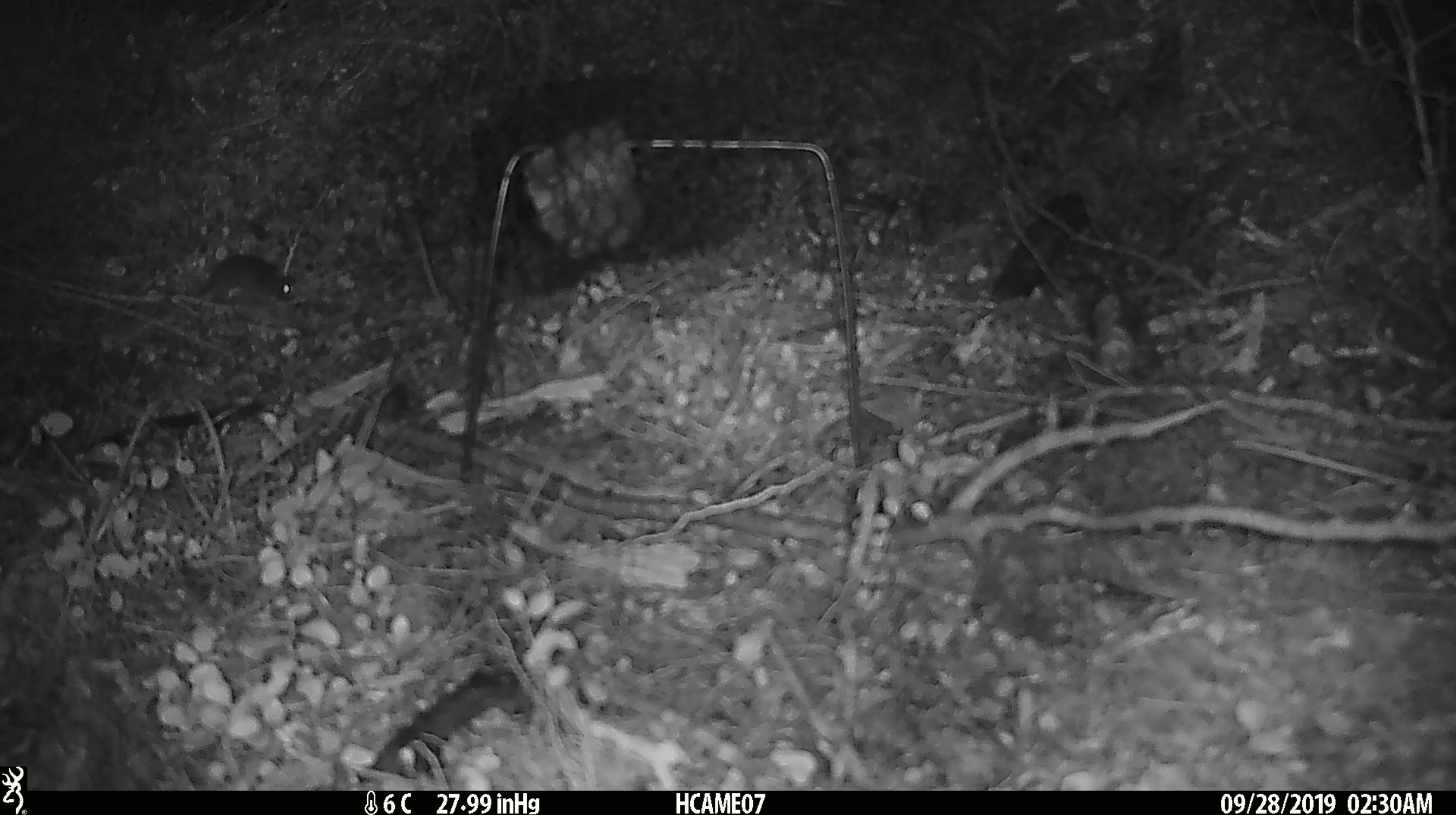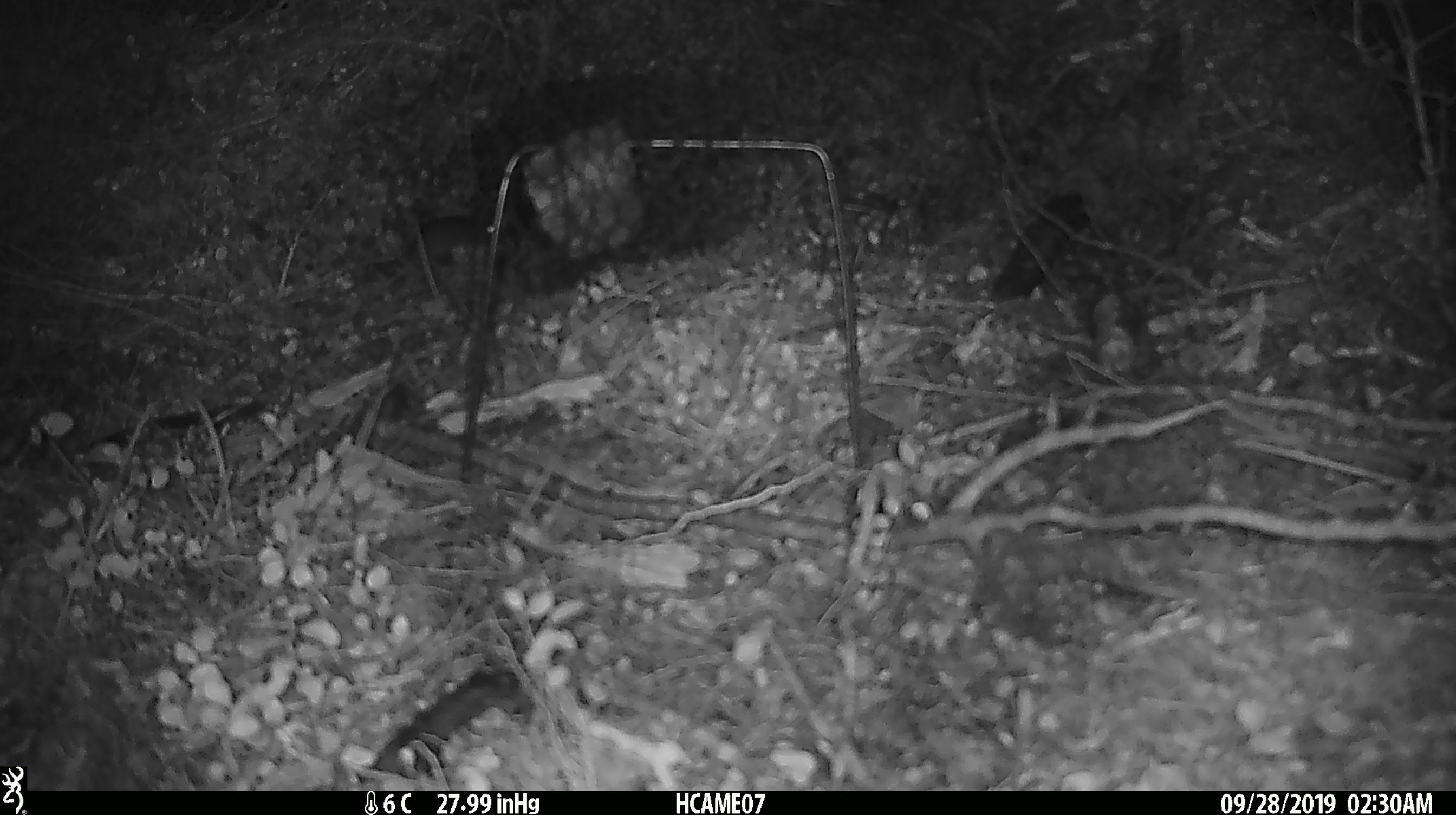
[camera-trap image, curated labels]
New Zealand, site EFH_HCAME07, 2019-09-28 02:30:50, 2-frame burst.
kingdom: Animalia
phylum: Chordata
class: Mammalia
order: Rodentia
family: Muridae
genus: Mus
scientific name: Mus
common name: mouse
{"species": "mouse (Mus)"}